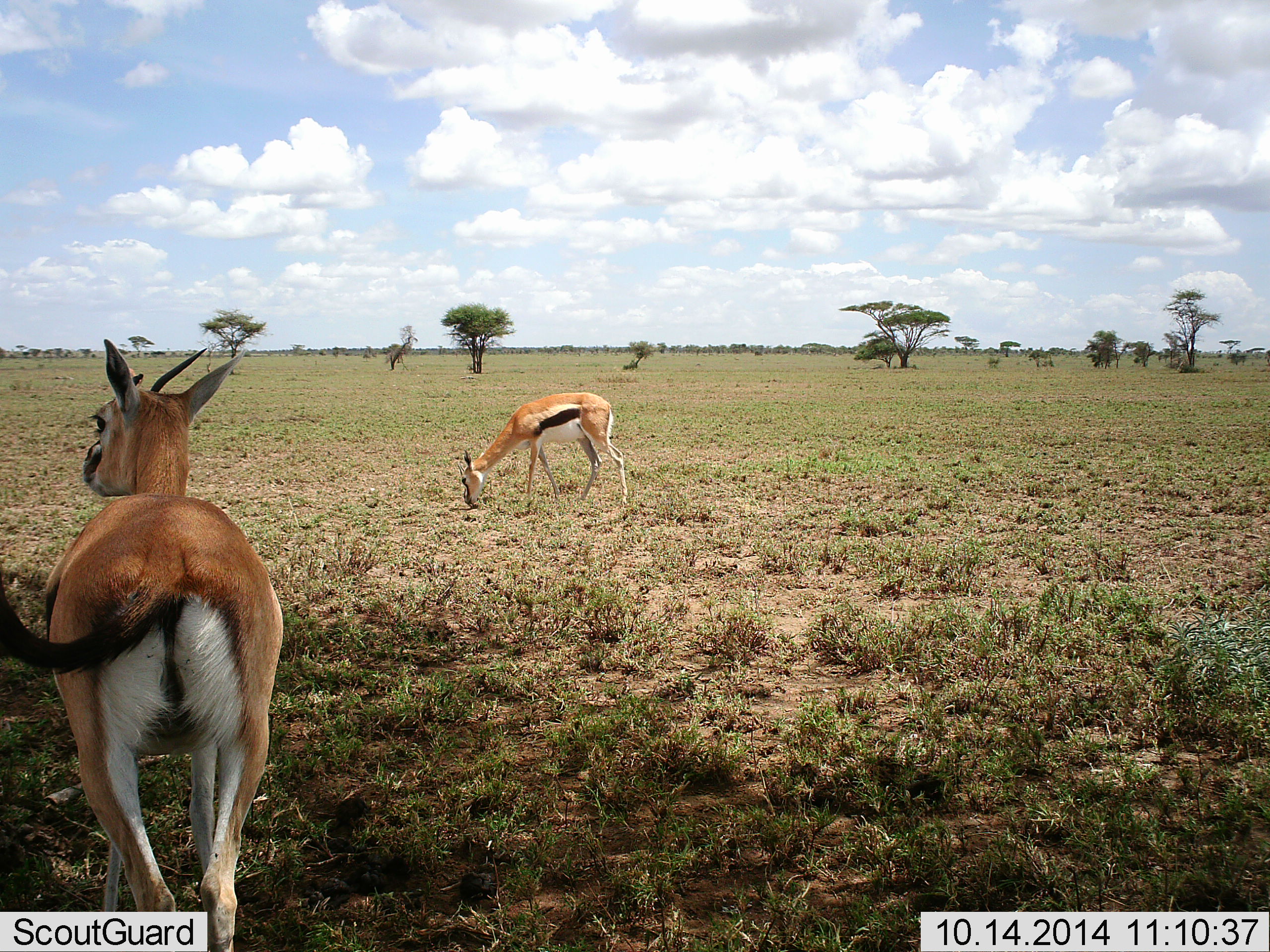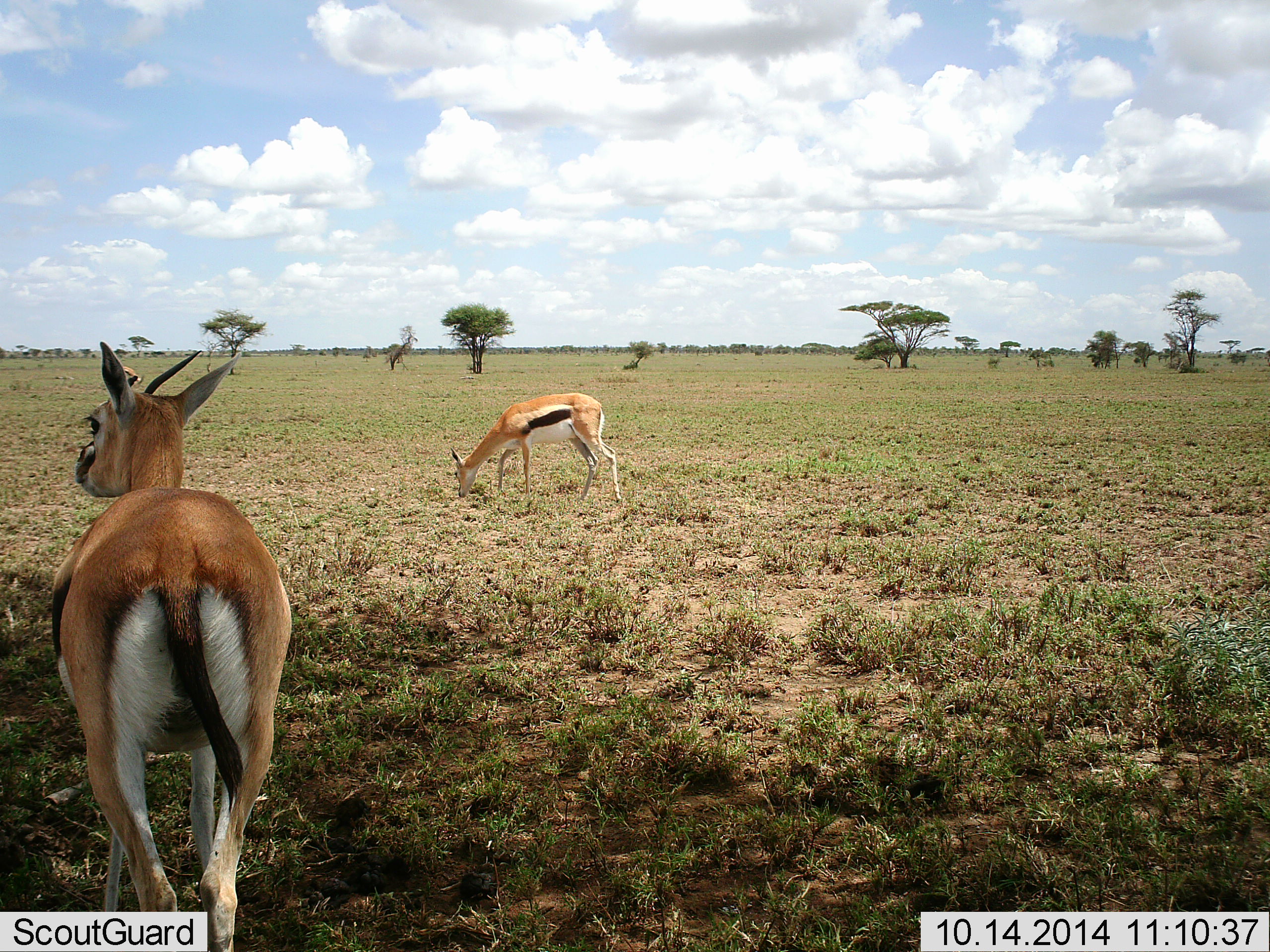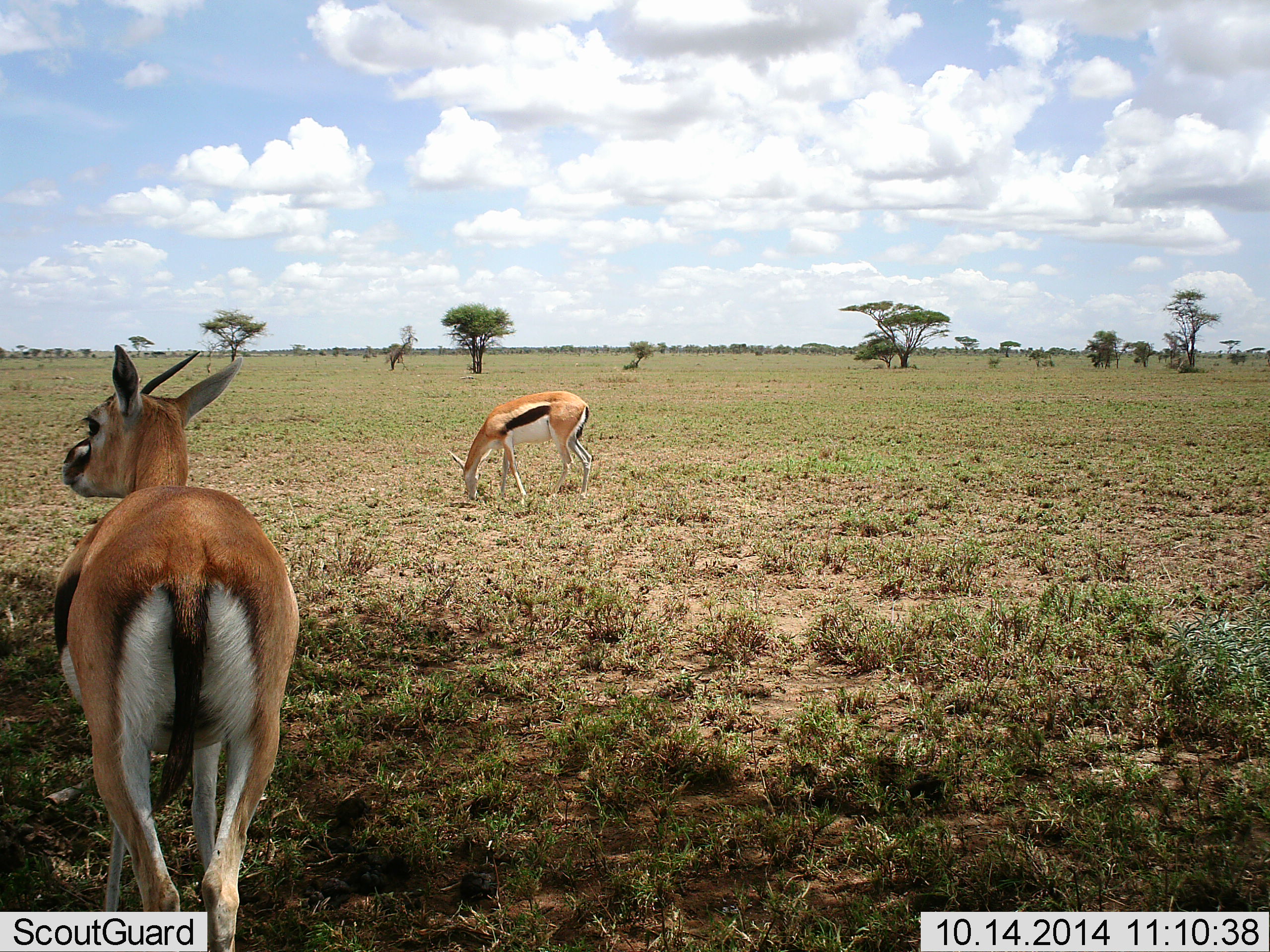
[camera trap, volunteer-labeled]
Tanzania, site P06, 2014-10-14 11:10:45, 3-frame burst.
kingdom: Animalia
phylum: Chordata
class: Mammalia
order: Artiodactyla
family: Bovidae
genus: Eudorcas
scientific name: Eudorcas thomsonii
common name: thomson's gazelle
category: gazellethomsons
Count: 2.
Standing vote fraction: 91%.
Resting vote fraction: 0%.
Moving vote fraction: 0%.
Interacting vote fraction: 0%.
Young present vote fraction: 0%.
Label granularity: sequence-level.